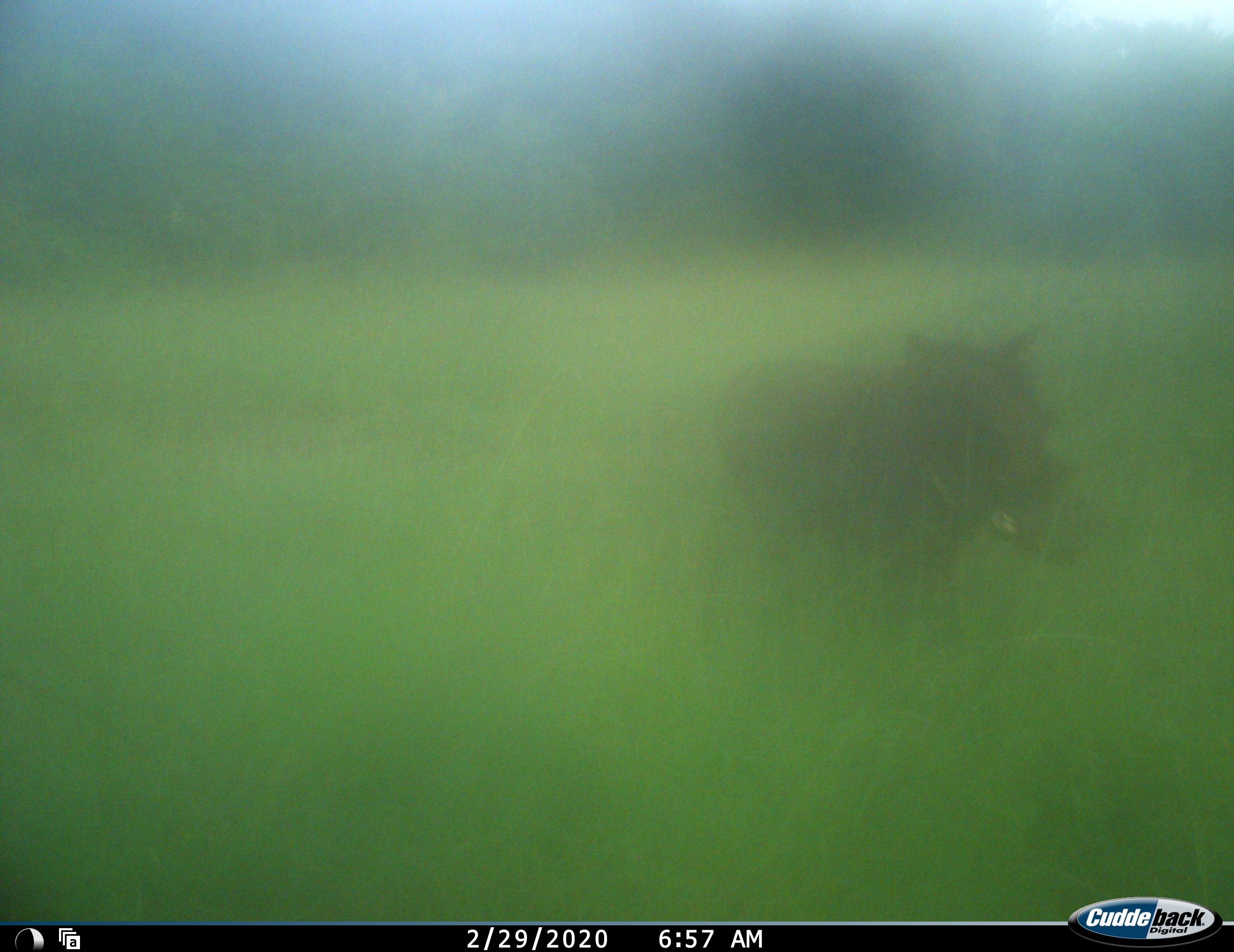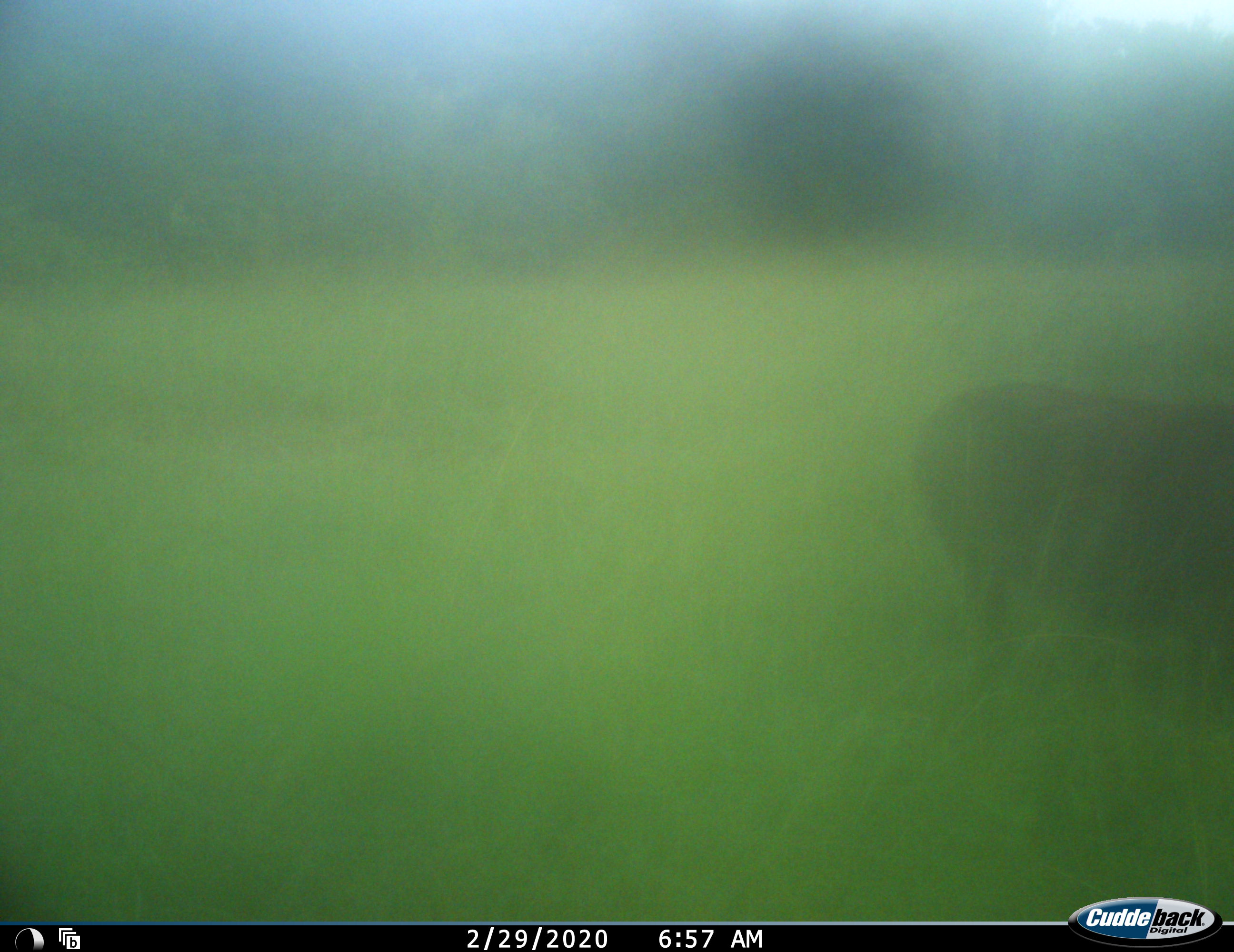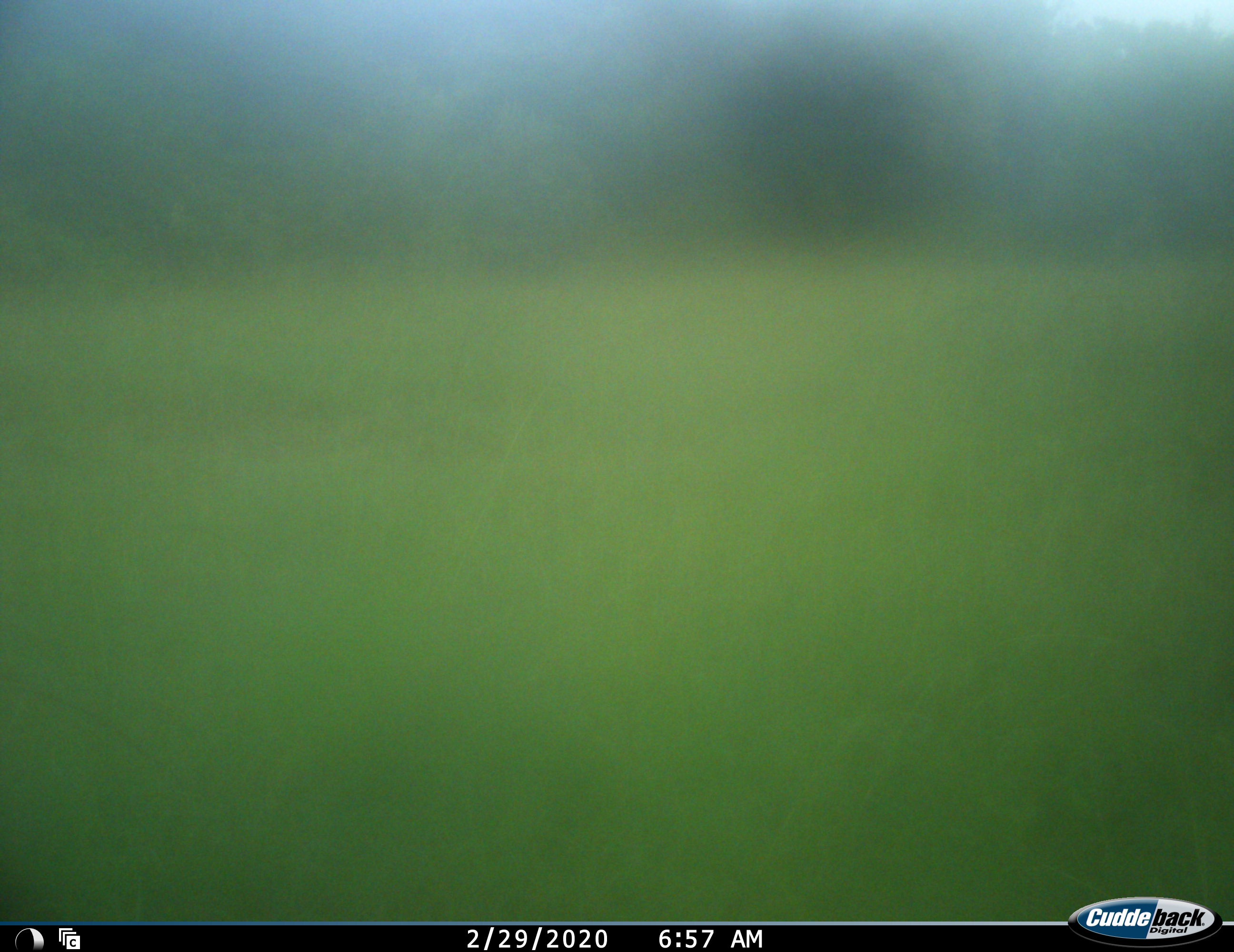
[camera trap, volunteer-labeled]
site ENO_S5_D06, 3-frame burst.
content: unidentified animal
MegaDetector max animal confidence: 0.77